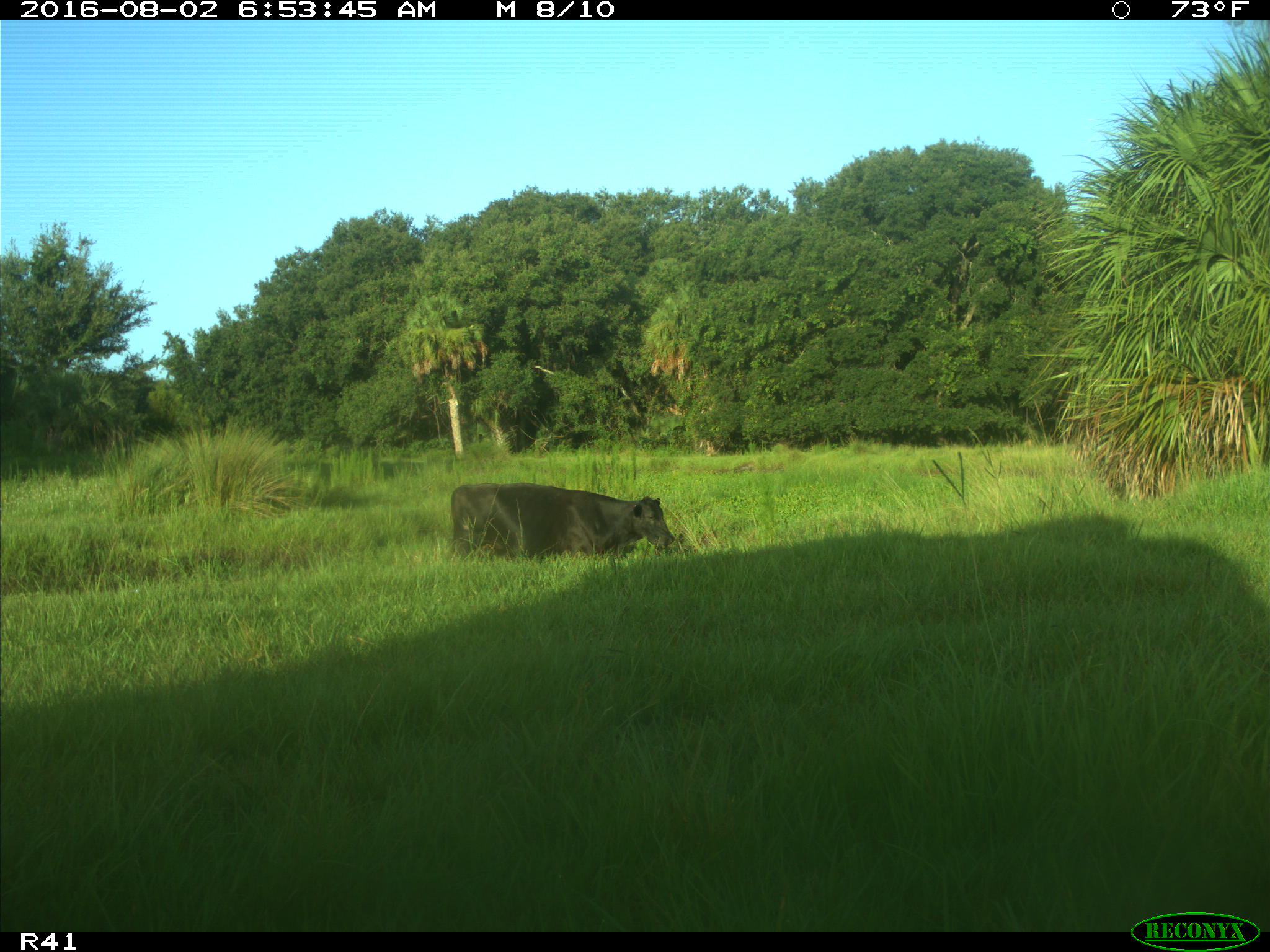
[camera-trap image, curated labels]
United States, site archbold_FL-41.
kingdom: Animalia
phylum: Chordata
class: Mammalia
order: Artiodactyla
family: Bovidae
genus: Bos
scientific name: Bos taurus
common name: domestic cow